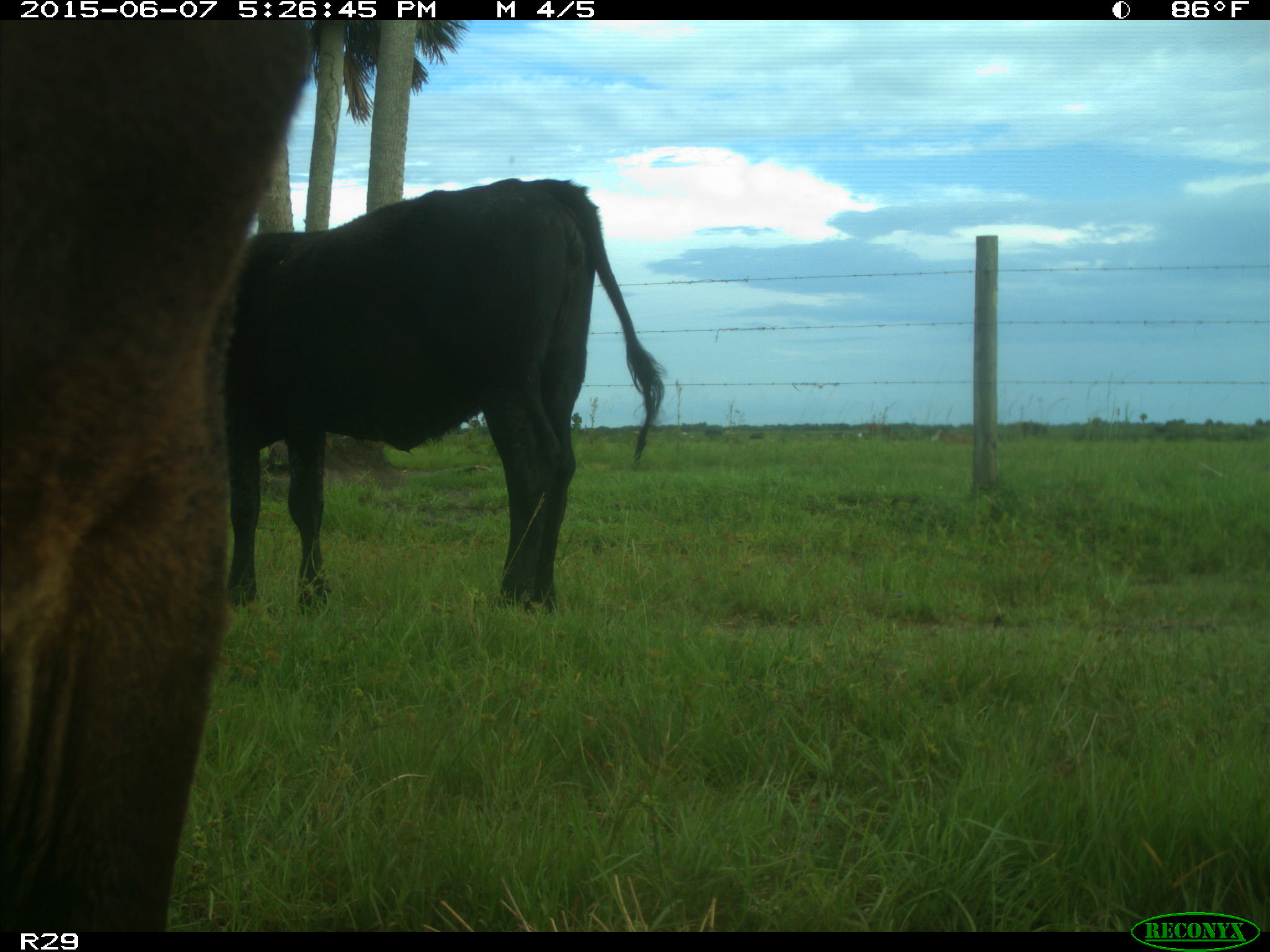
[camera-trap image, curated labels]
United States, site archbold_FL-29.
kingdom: Animalia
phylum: Chordata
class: Mammalia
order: Artiodactyla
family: Bovidae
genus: Bos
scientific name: Bos taurus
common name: domestic cow